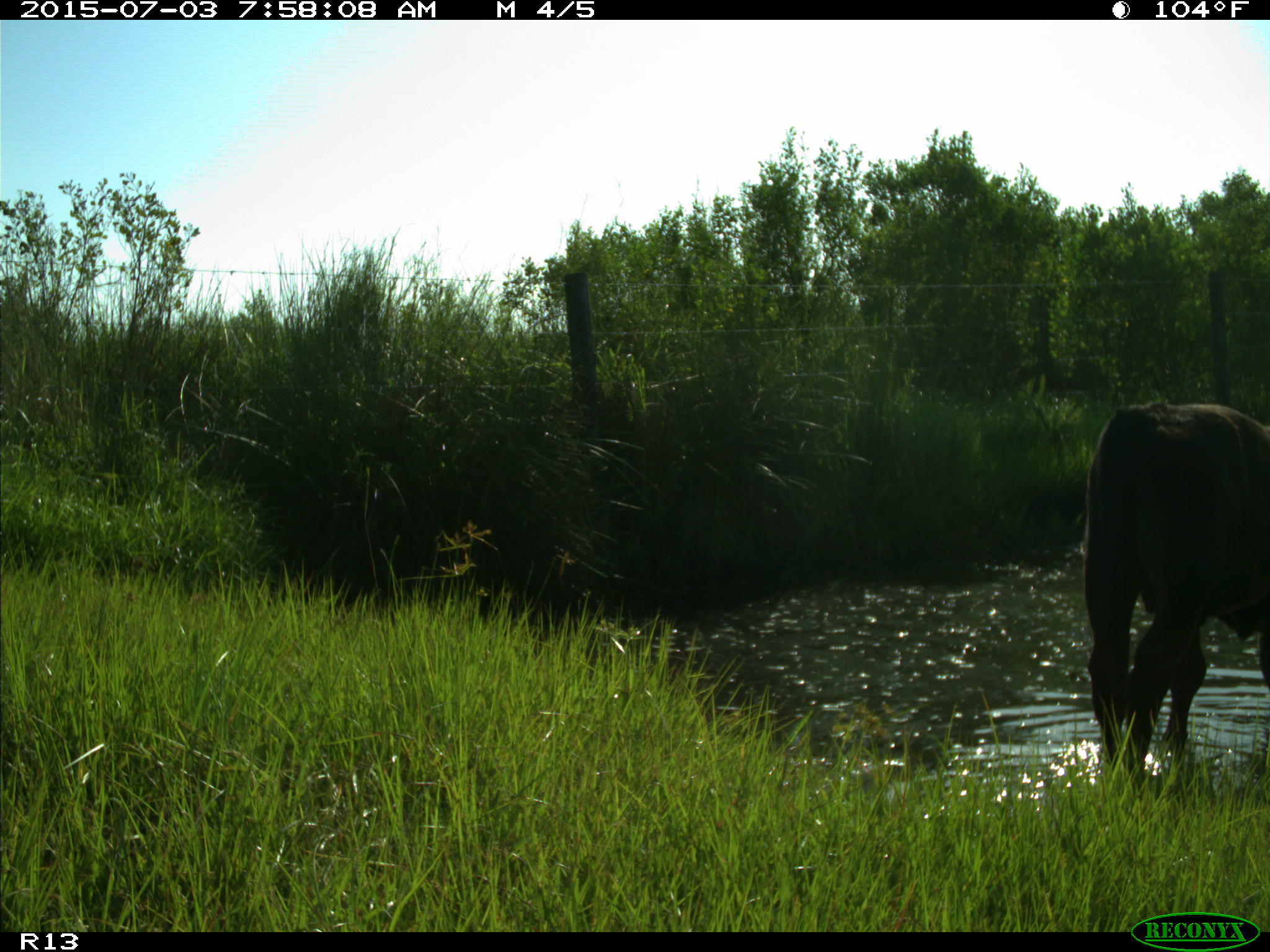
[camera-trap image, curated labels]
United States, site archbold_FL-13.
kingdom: Animalia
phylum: Chordata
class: Mammalia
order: Artiodactyla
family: Bovidae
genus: Bos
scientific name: Bos taurus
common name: domestic cow